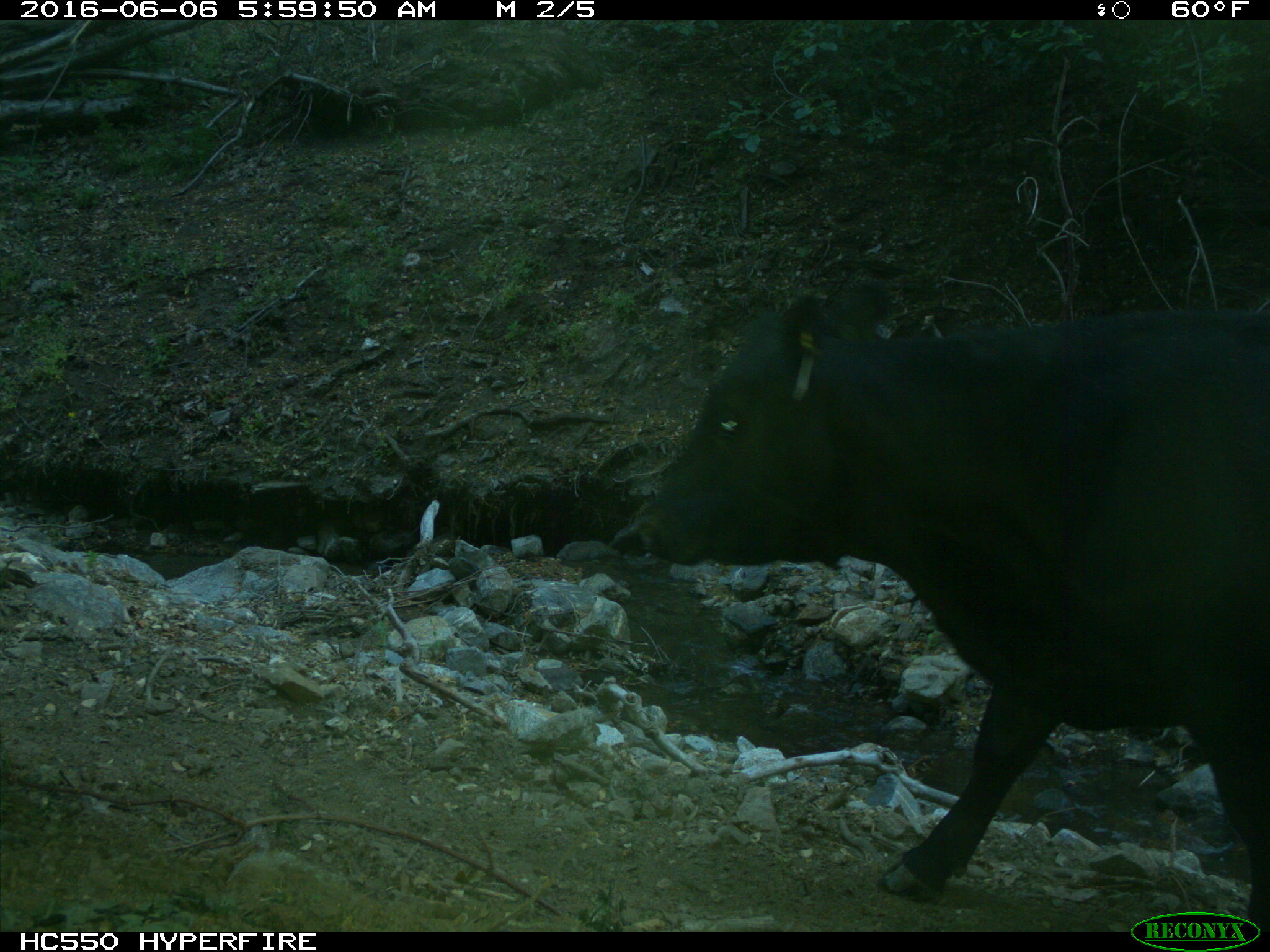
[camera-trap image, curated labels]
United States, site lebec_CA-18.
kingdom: Animalia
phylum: Chordata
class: Mammalia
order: Artiodactyla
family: Bovidae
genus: Bos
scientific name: Bos taurus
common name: domestic cow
Bos taurus (domestic cow).